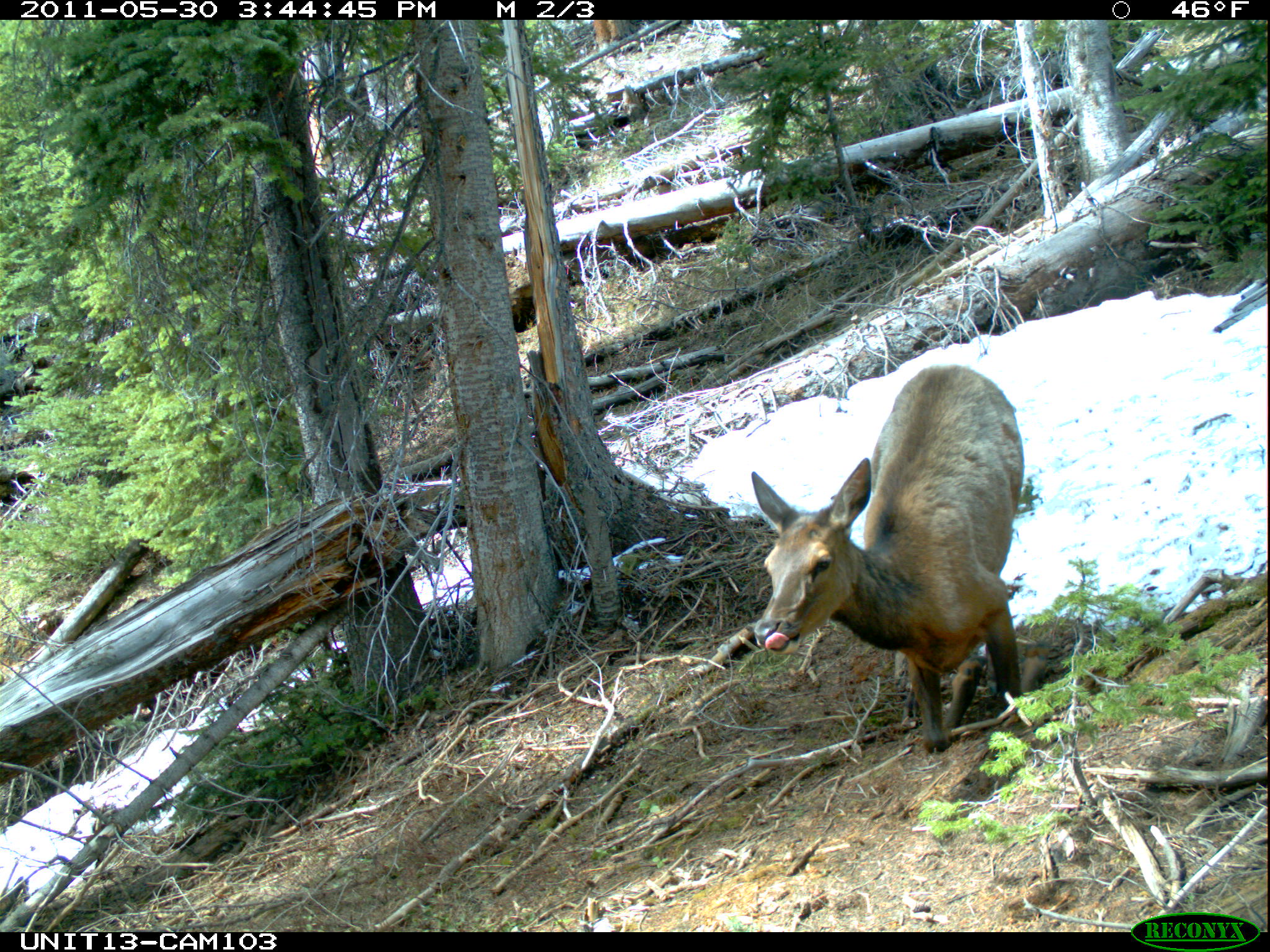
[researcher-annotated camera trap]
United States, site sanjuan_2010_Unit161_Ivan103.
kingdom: Animalia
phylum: Chordata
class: Mammalia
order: Artiodactyla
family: Cervidae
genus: Cervus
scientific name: Cervus elaphus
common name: red deer